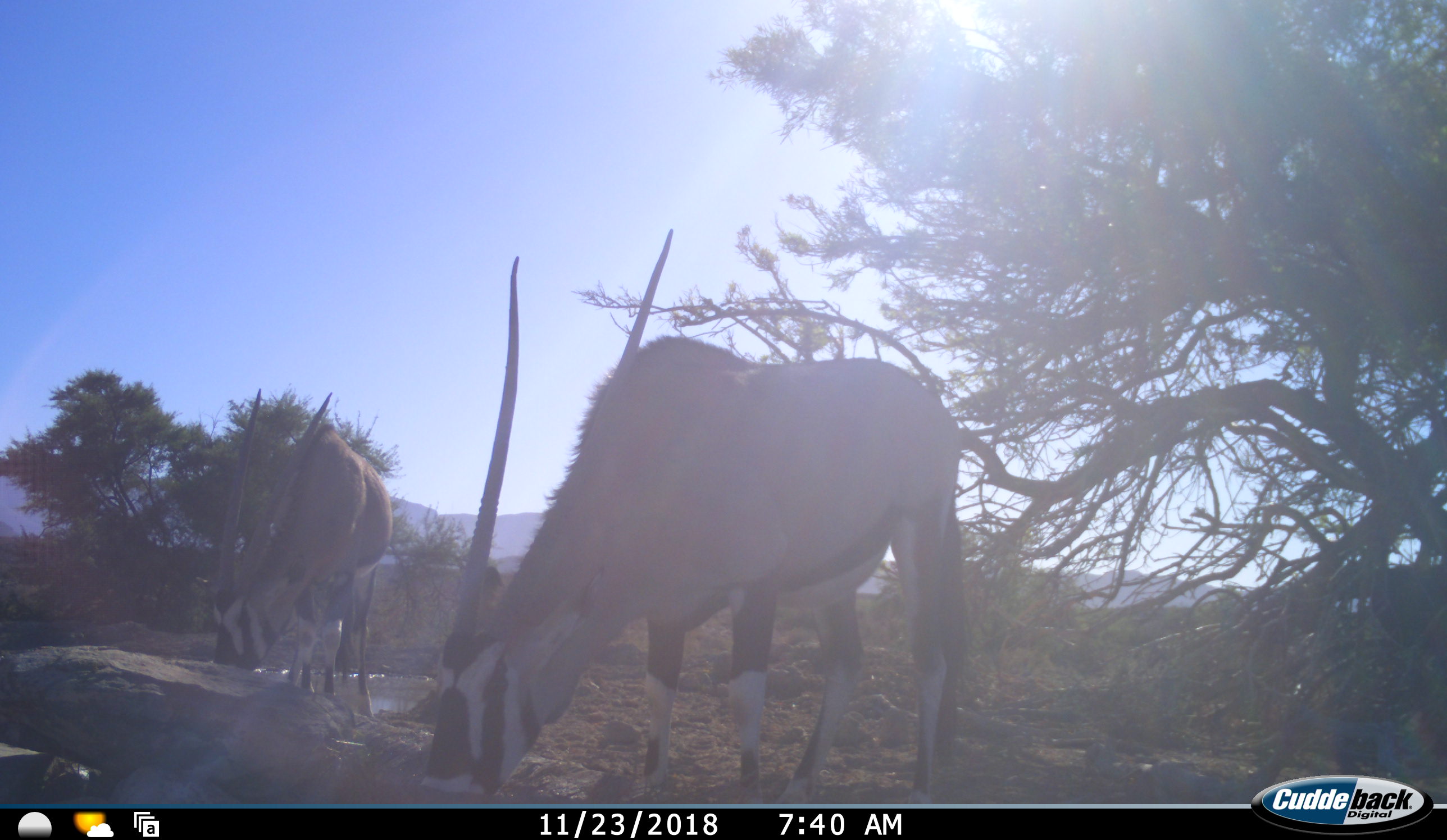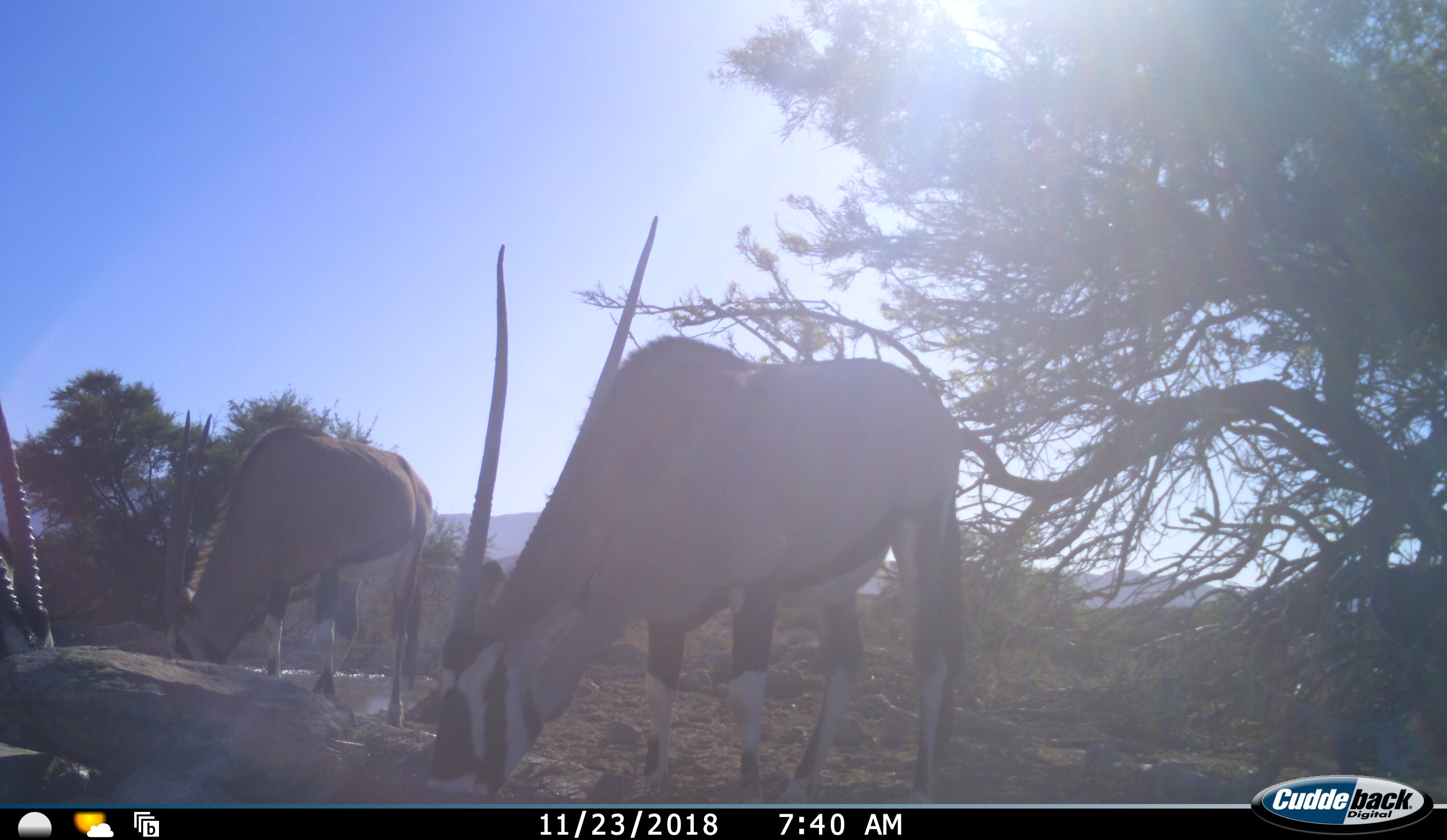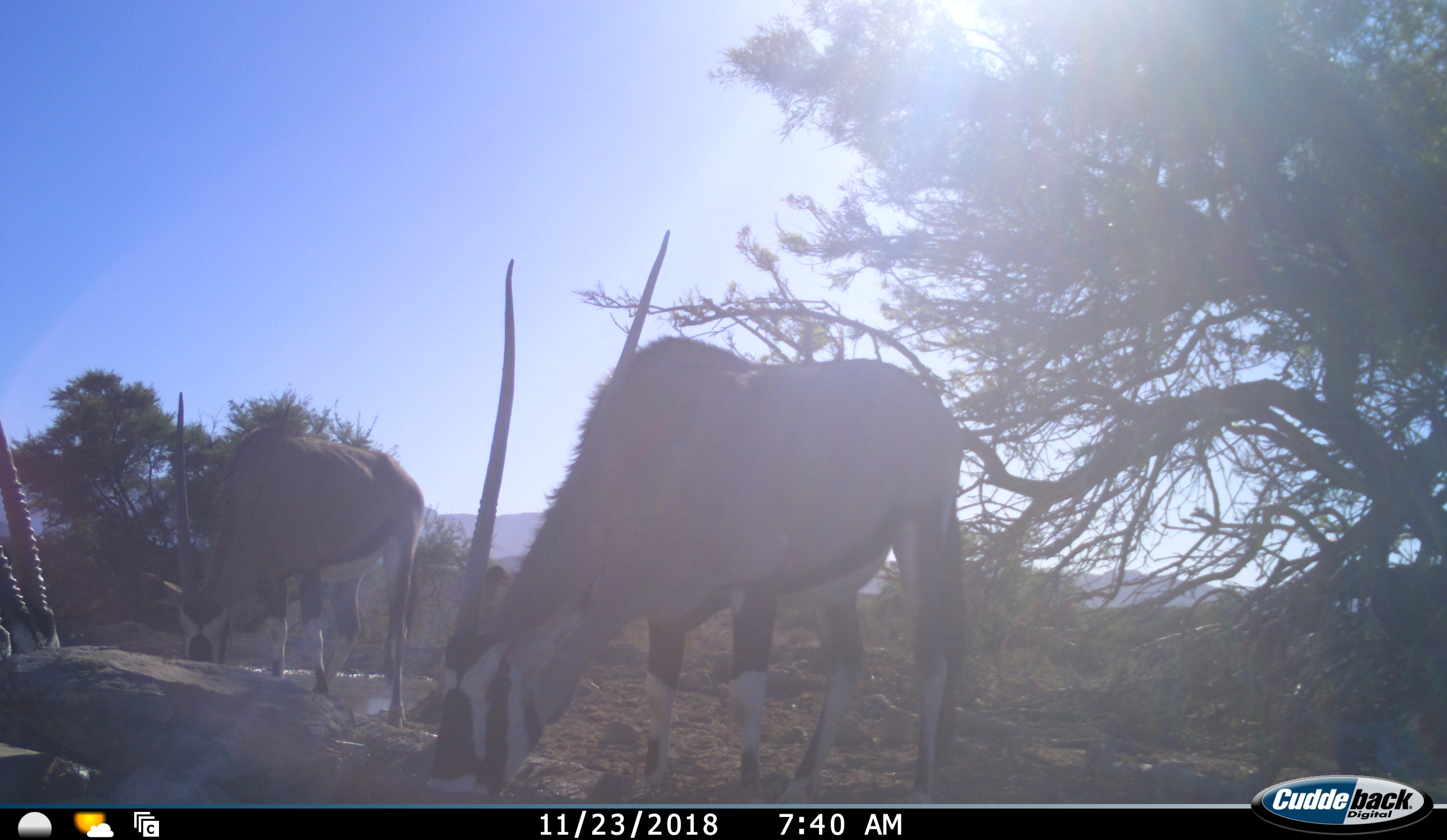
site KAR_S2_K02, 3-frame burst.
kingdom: Animalia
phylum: Chordata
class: Mammalia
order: Artiodactyla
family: Bovidae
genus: Oryx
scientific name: Oryx gazella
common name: gemsbok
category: oryx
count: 3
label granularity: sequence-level